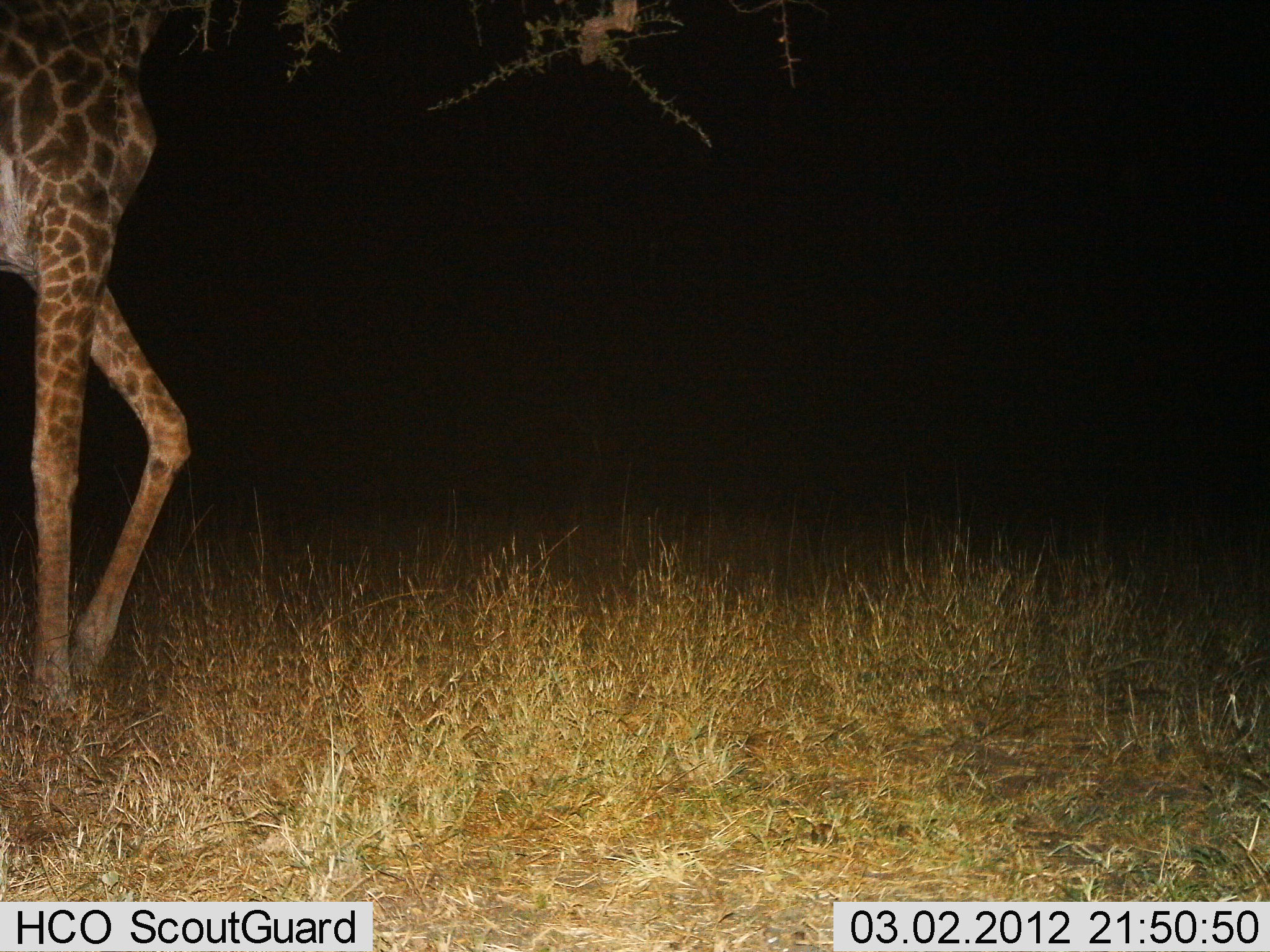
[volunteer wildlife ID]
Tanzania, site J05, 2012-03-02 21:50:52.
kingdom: Animalia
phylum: Chordata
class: Mammalia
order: Artiodactyla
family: Giraffidae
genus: Giraffa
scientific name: Giraffa camelopardalis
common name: giraffe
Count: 1.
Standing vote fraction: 56%.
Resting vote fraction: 0%.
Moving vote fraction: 37%.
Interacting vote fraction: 0%.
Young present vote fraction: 0%.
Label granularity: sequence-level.